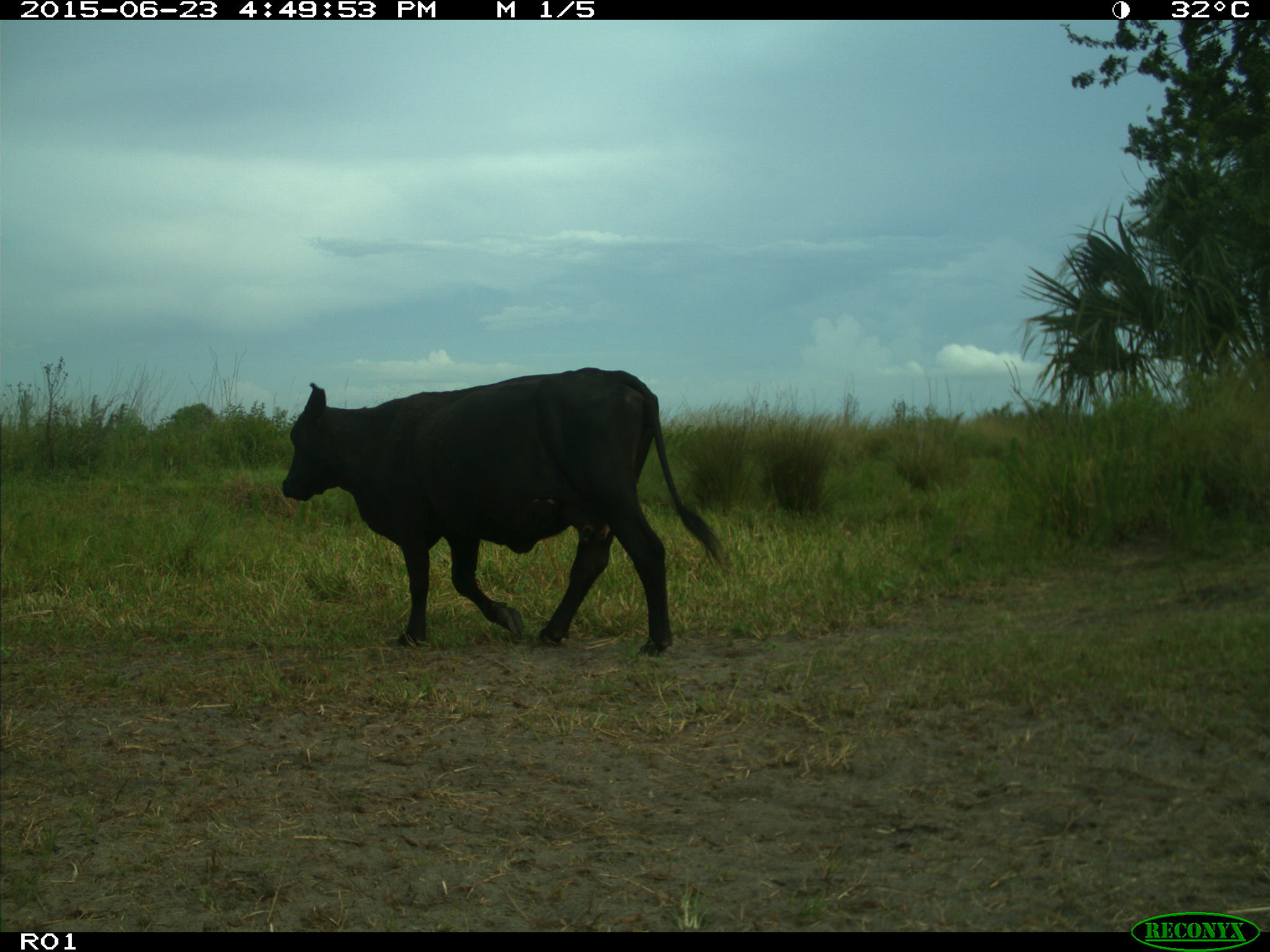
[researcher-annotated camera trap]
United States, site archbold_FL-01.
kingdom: Animalia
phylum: Chordata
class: Mammalia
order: Artiodactyla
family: Bovidae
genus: Bos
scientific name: Bos taurus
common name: domestic cow